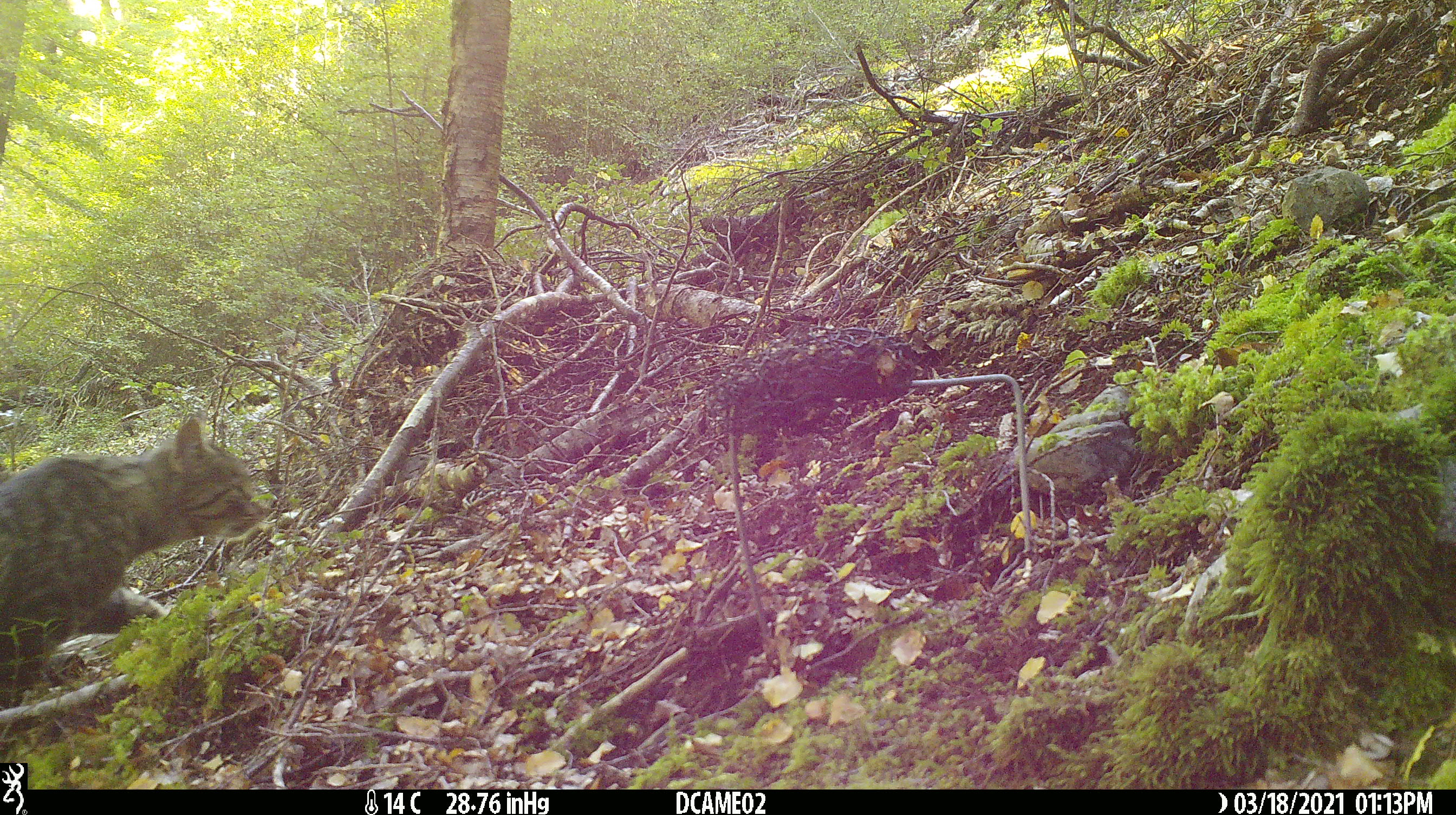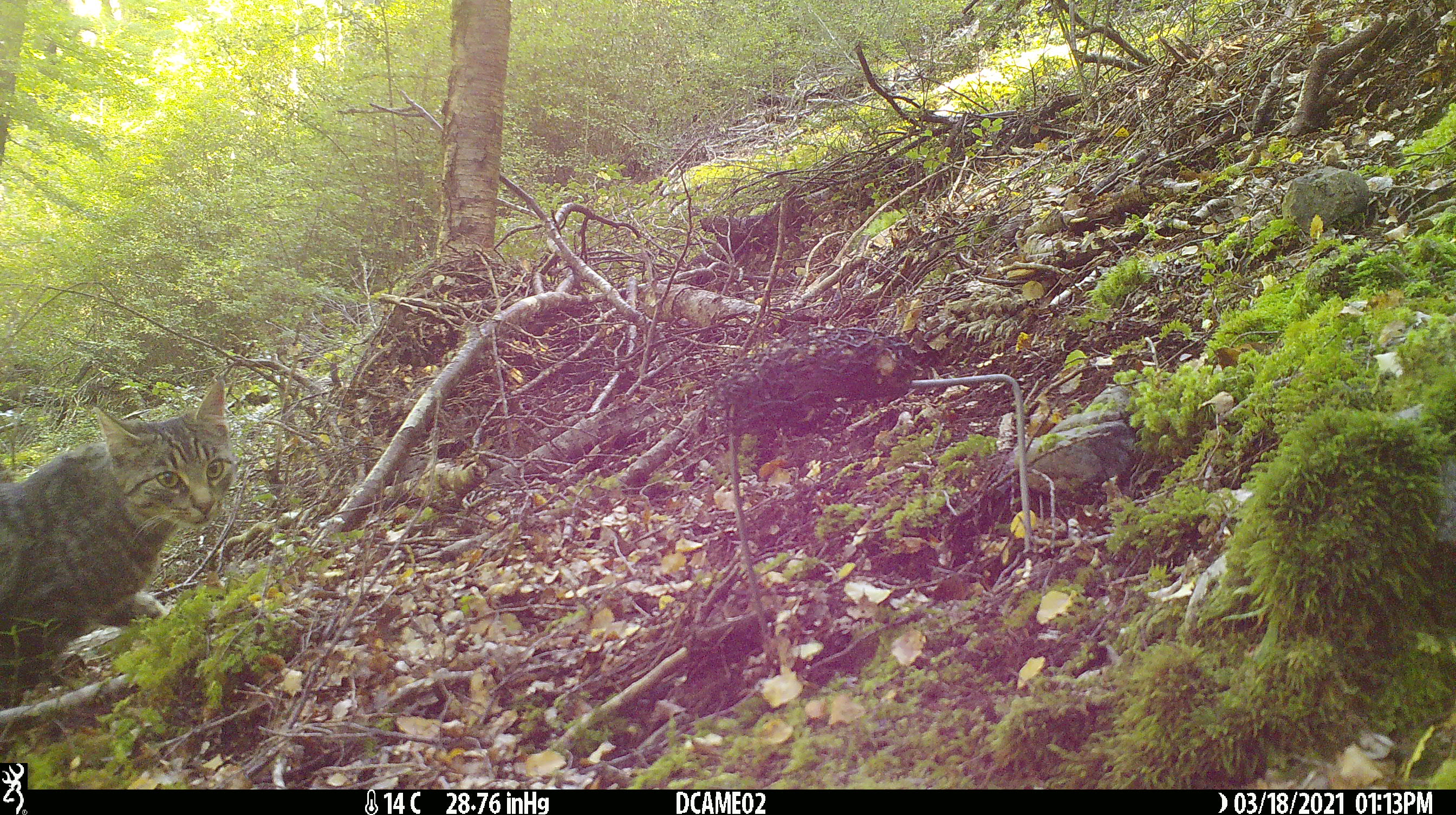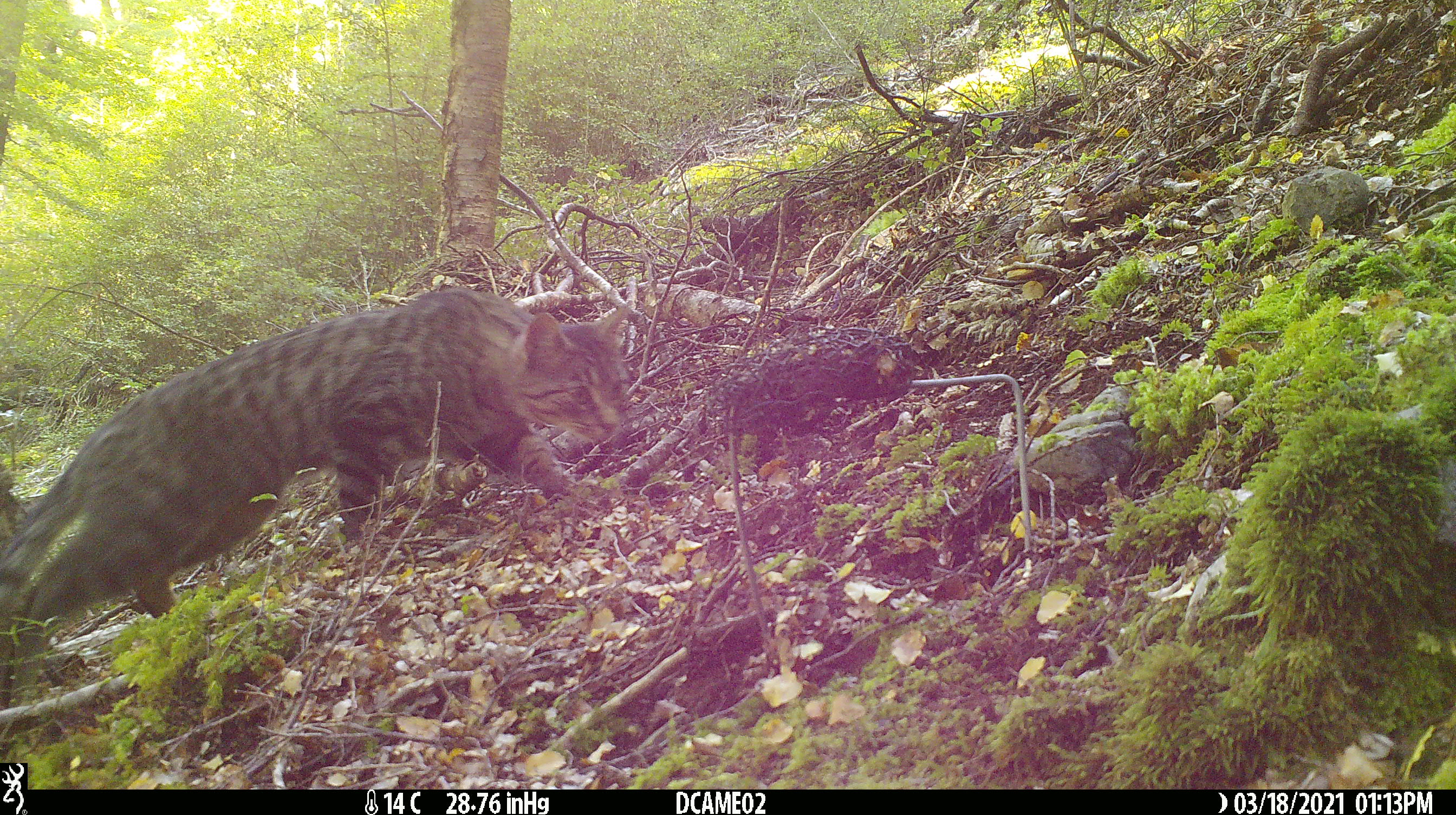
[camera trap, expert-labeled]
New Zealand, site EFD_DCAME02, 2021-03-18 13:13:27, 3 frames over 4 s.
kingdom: Animalia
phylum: Chordata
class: Mammalia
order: Carnivora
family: Felidae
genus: Felis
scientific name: Felis catus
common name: domestic cat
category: cat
Cat (domestic cat) (Felis catus).